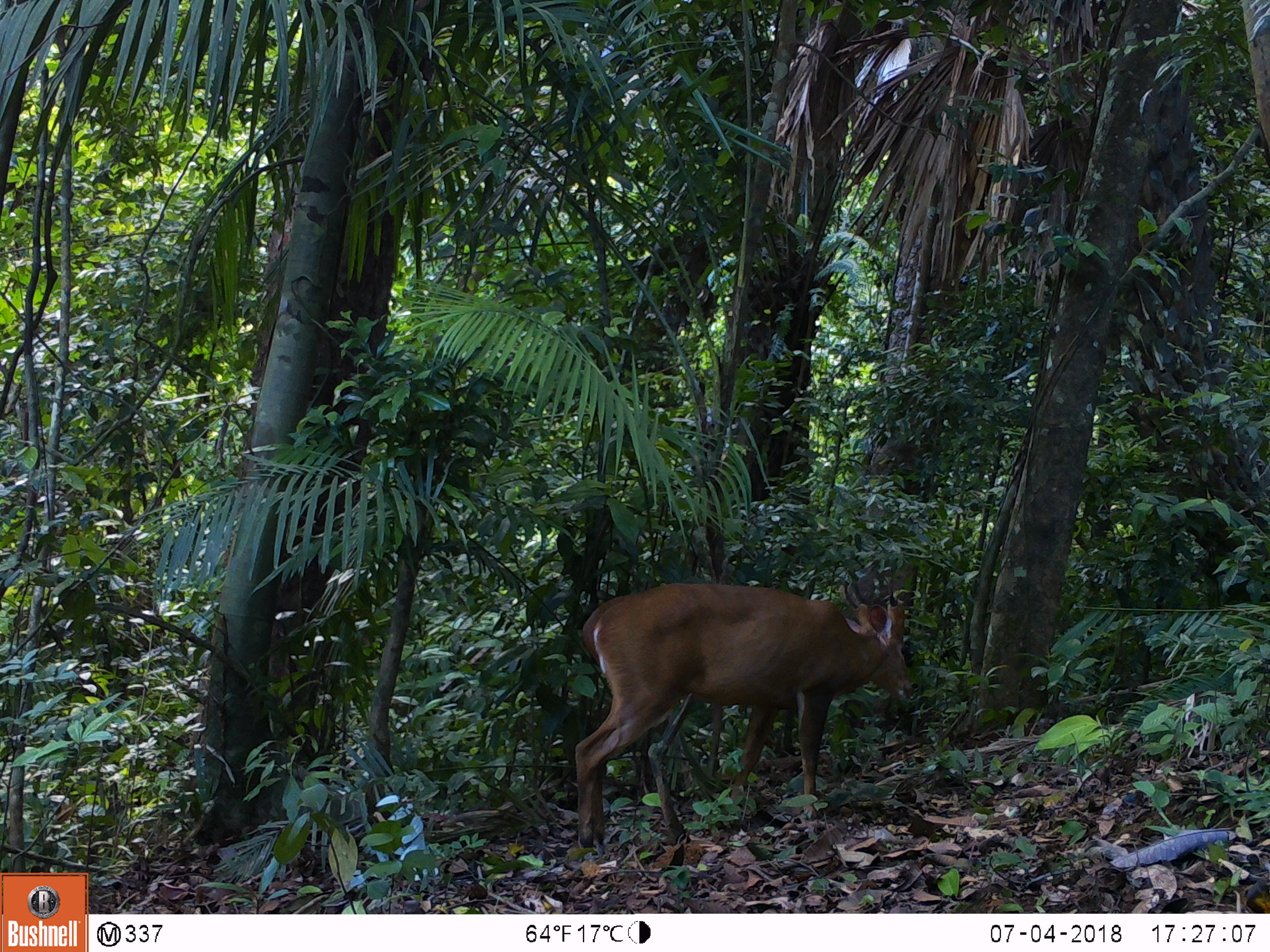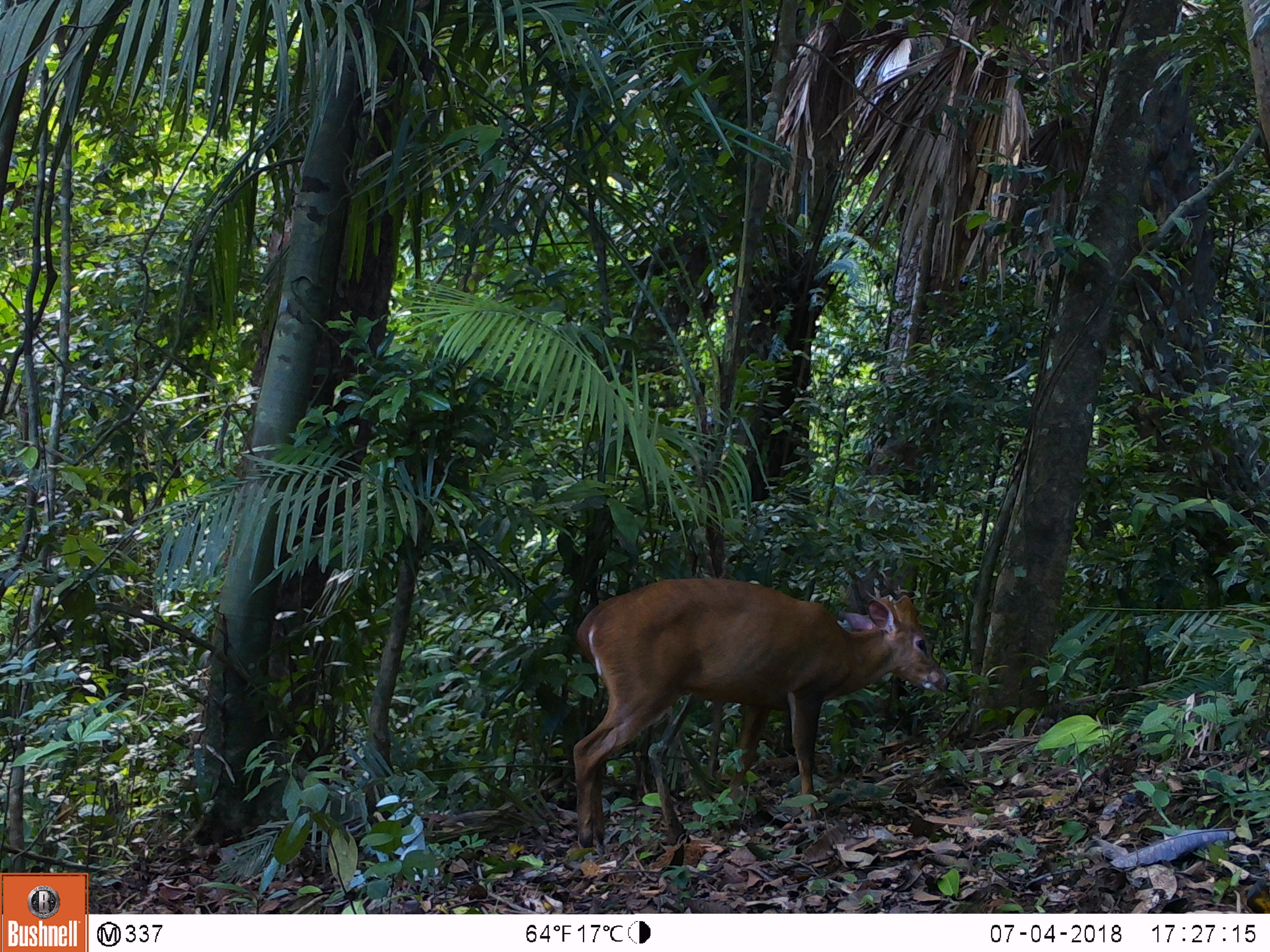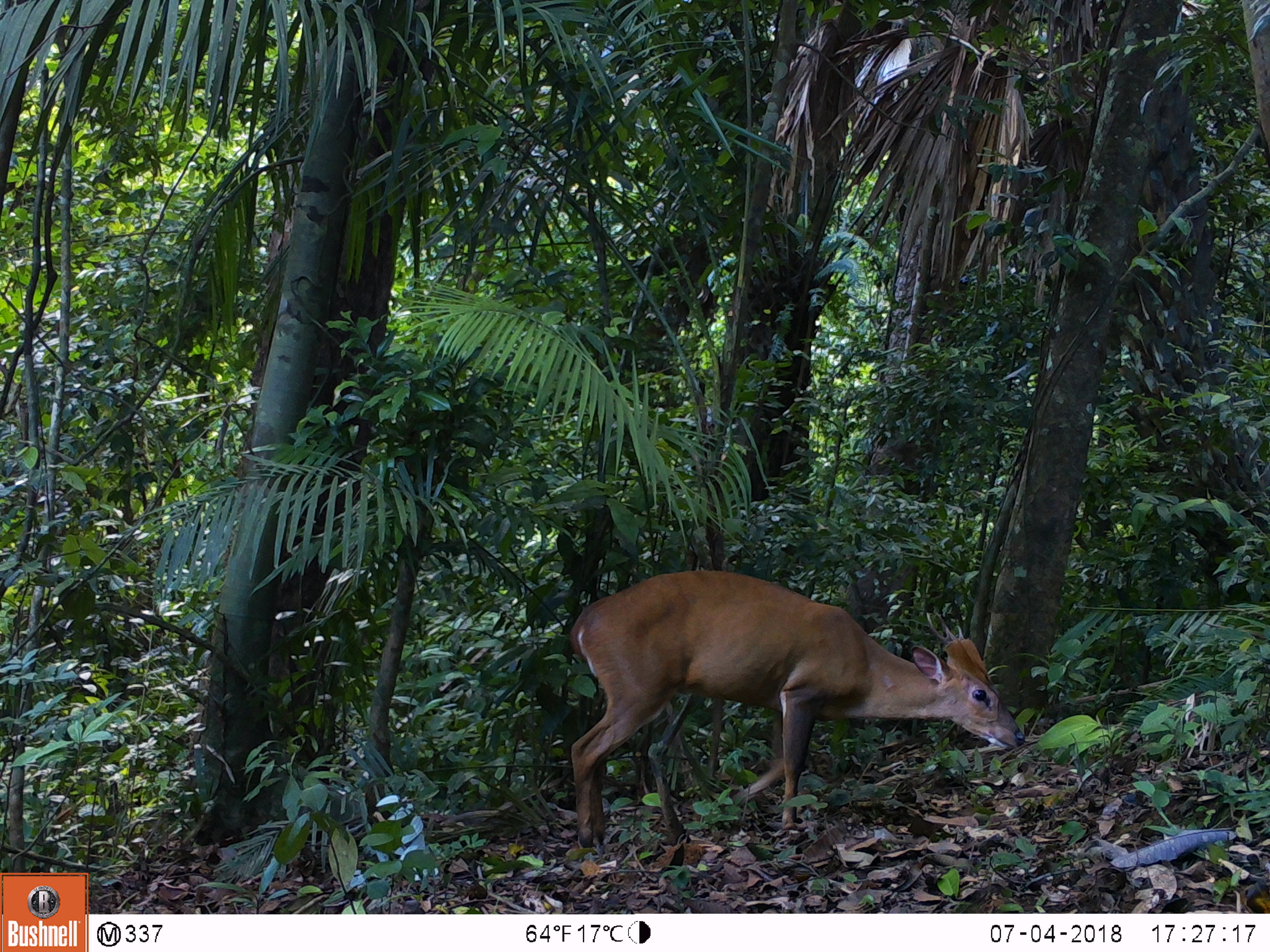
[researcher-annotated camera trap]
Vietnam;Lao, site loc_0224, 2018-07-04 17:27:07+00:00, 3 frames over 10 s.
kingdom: Animalia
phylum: Chordata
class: Mammalia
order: Artiodactyla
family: Cervidae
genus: Muntiacus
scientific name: Muntiacus vuquangensis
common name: large-antlered muntjac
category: large antlered muntjac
Large antlered muntjac (large-antlered muntjac) (Muntiacus vuquangensis). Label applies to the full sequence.